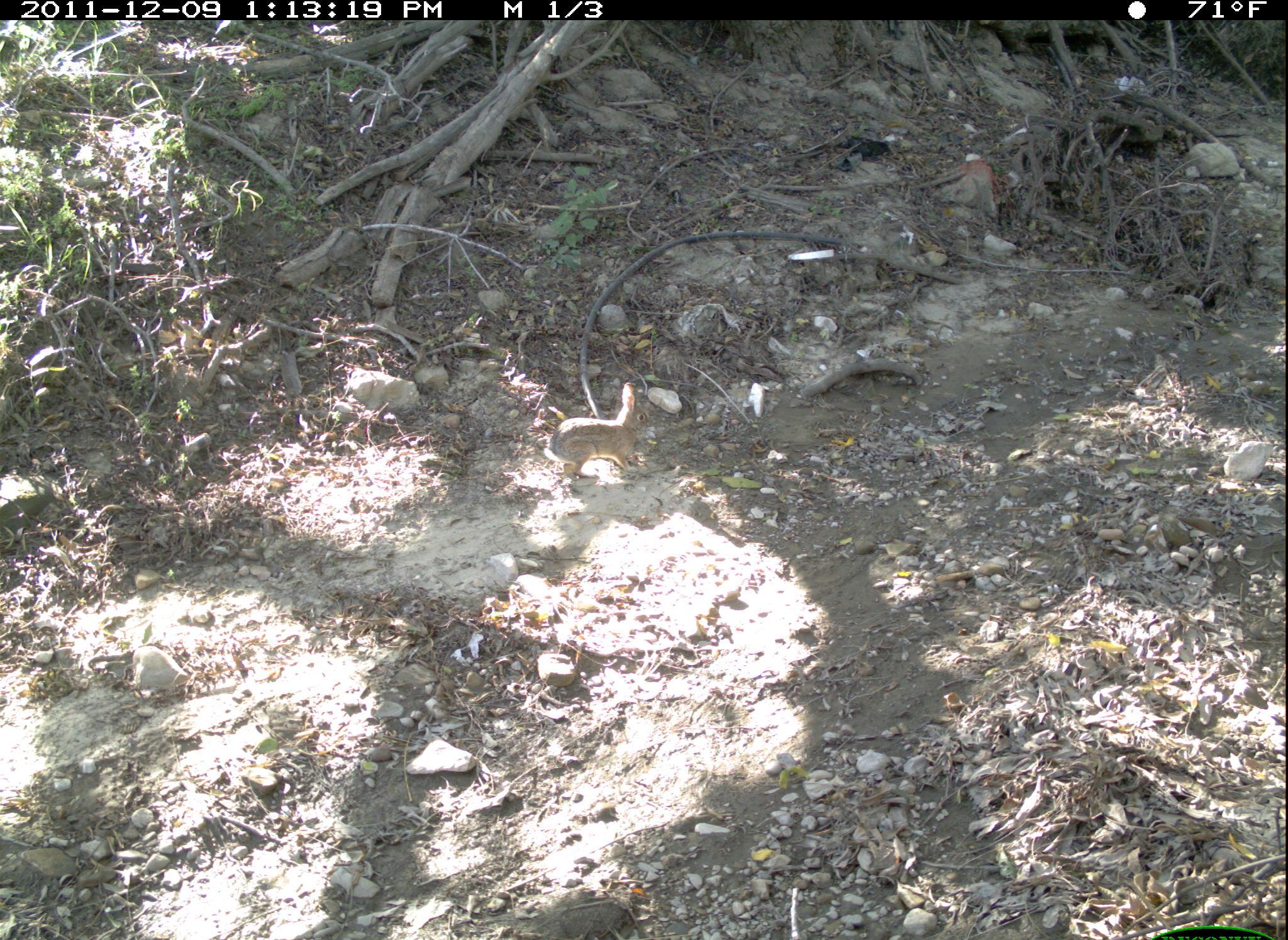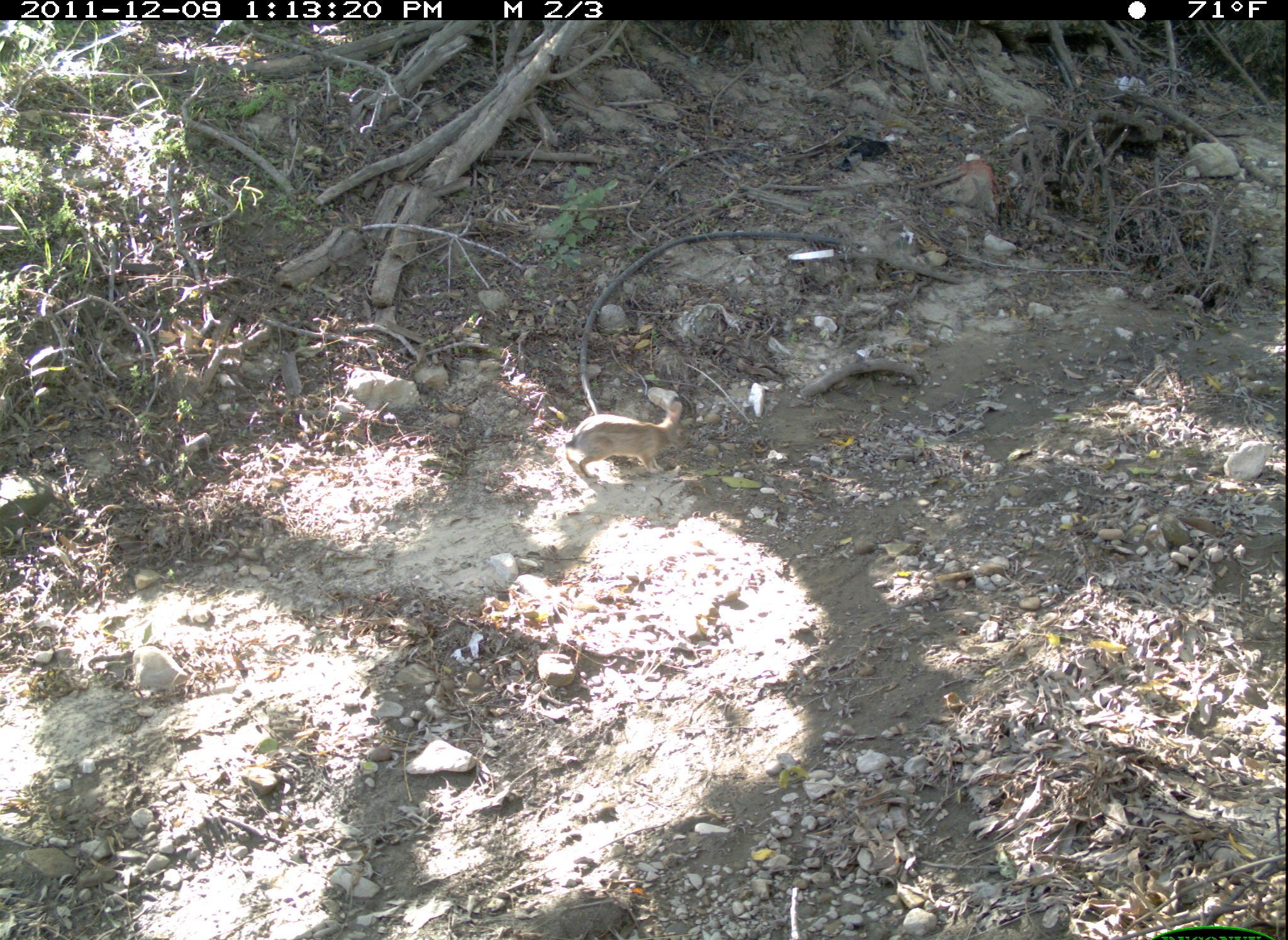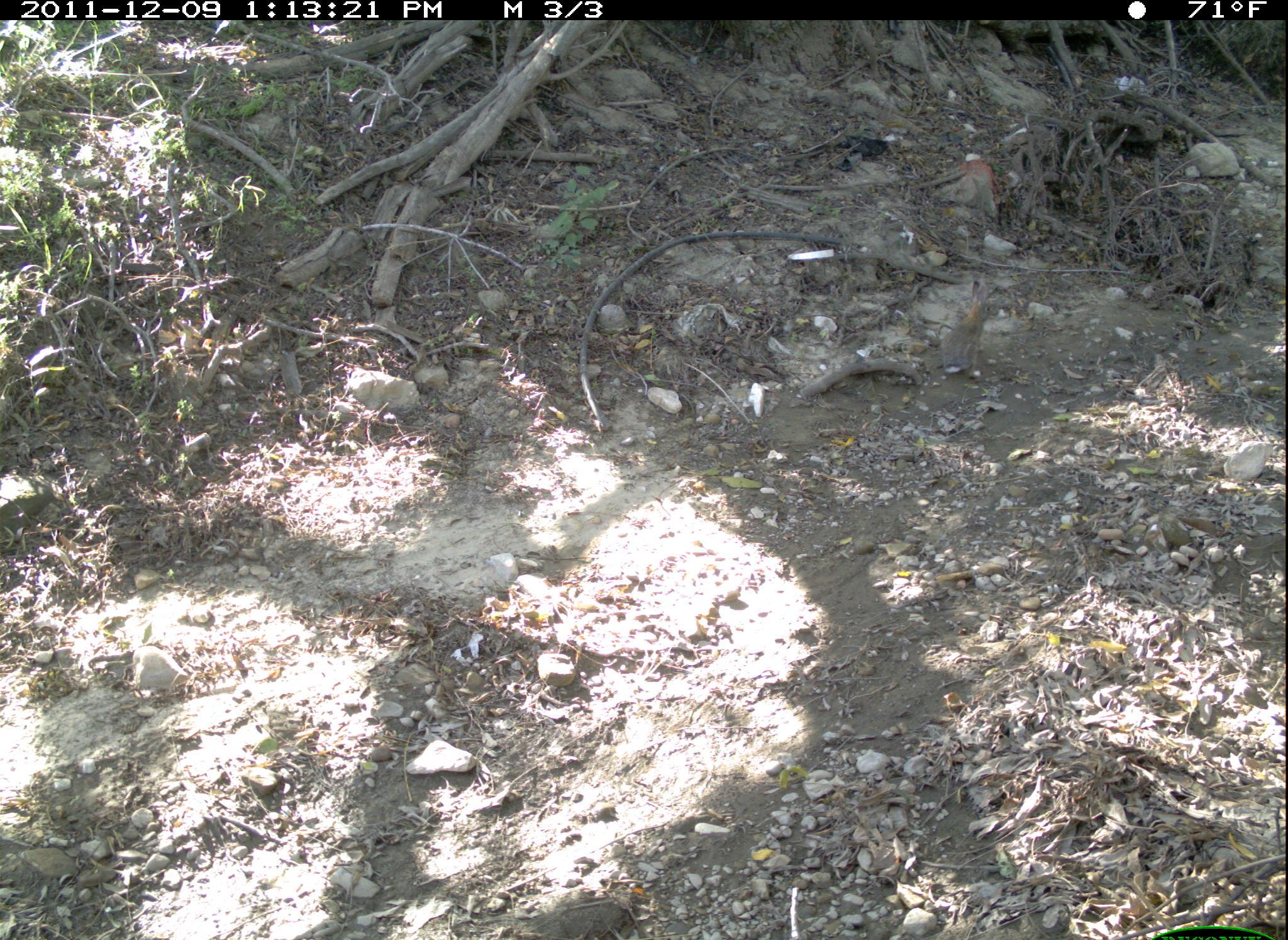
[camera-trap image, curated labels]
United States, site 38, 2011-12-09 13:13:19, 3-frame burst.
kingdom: Animalia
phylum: Chordata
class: Mammalia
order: Lagomorpha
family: Leporidae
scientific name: Leporidae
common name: rabbits and hares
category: rabbit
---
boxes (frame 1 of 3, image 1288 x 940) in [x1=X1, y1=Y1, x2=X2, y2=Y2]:
rabbit: [x1=538, y1=383, x2=658, y2=491]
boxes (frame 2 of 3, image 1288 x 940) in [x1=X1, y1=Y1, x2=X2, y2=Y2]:
rabbit: [x1=557, y1=385, x2=700, y2=483]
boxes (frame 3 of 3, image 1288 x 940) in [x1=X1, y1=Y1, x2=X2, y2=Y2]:
rabbit: [x1=945, y1=275, x2=997, y2=385]